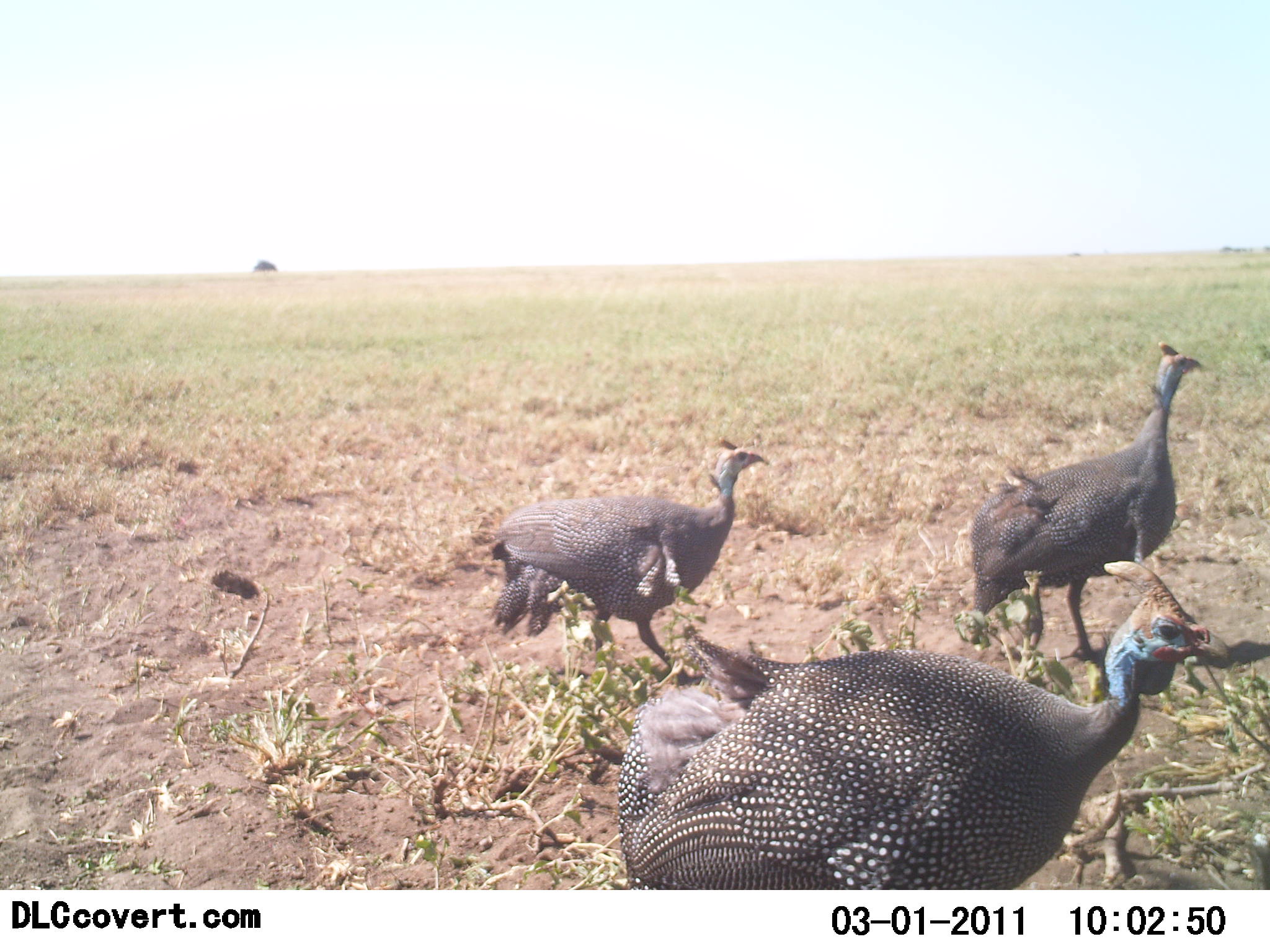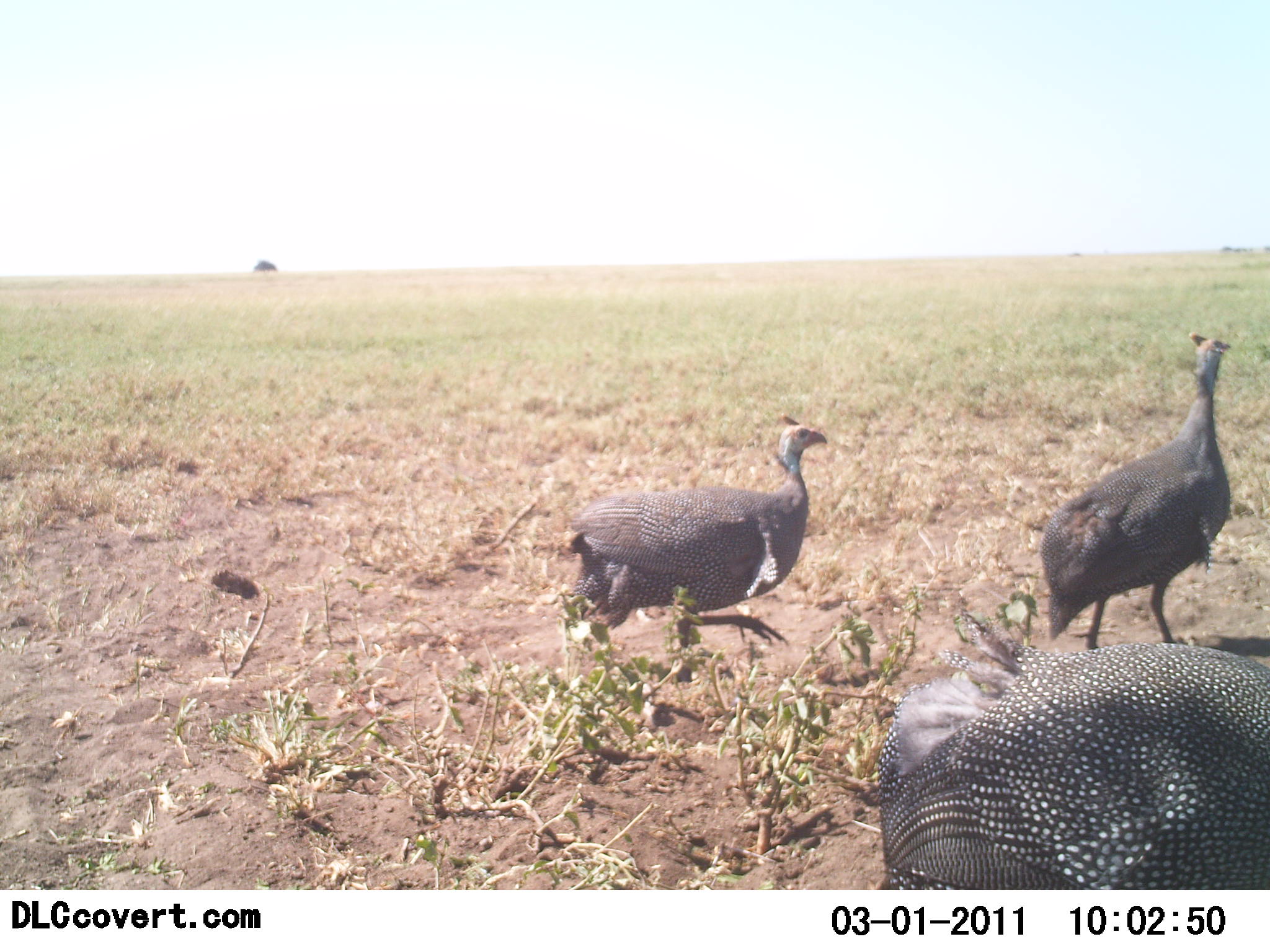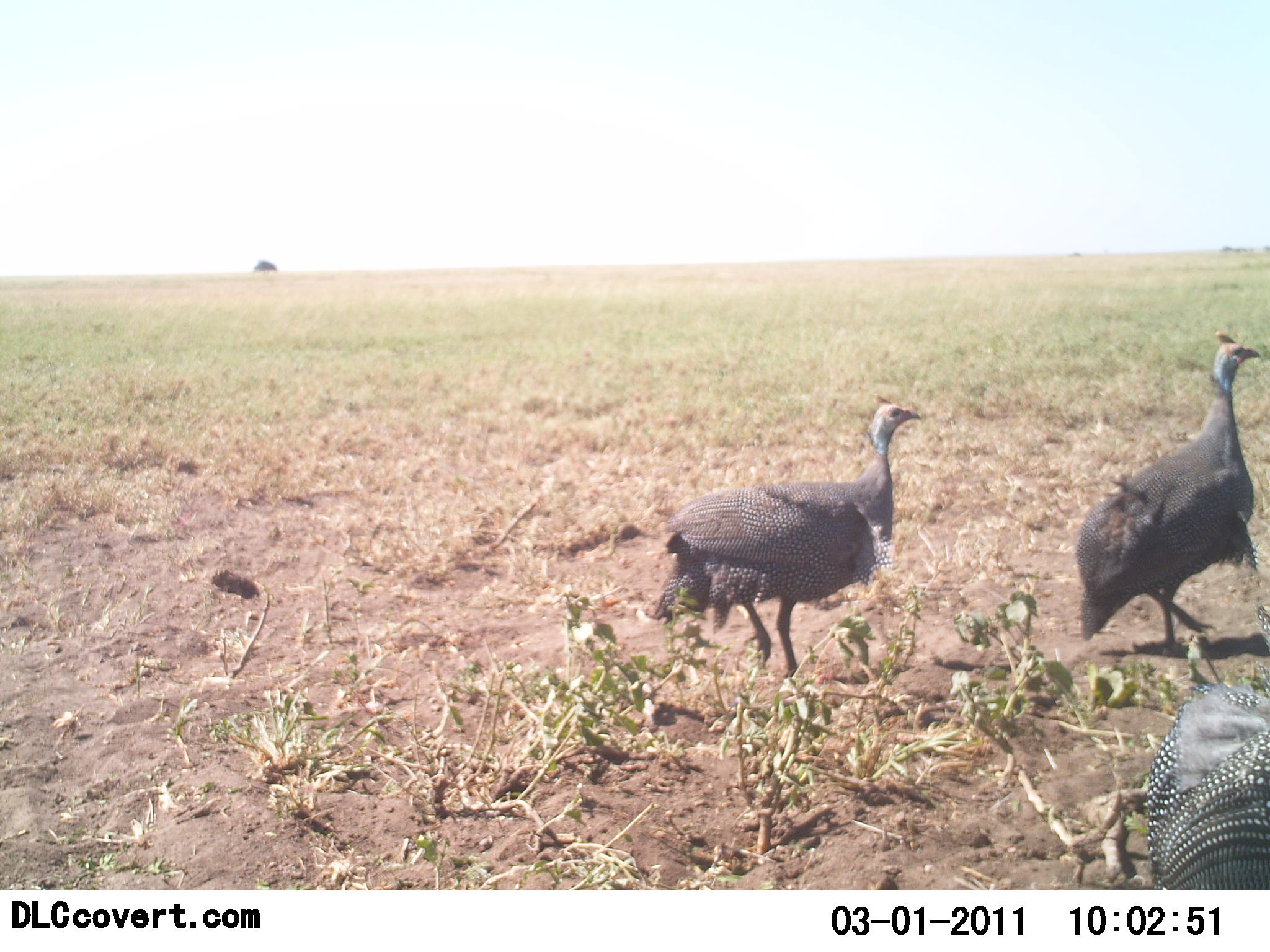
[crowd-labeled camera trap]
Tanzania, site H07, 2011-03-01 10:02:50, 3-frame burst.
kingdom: Animalia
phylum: Chordata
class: Aves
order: Galliformes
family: Numididae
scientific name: Numididae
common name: guinea fowl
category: guineafowl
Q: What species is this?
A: Guineafowl (guinea fowl) (Numididae).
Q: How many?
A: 3.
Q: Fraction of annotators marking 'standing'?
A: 9%.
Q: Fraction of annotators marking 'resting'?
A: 0%.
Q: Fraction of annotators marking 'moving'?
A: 91%.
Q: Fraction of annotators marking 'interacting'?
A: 0%.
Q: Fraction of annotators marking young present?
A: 0%.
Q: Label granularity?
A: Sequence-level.